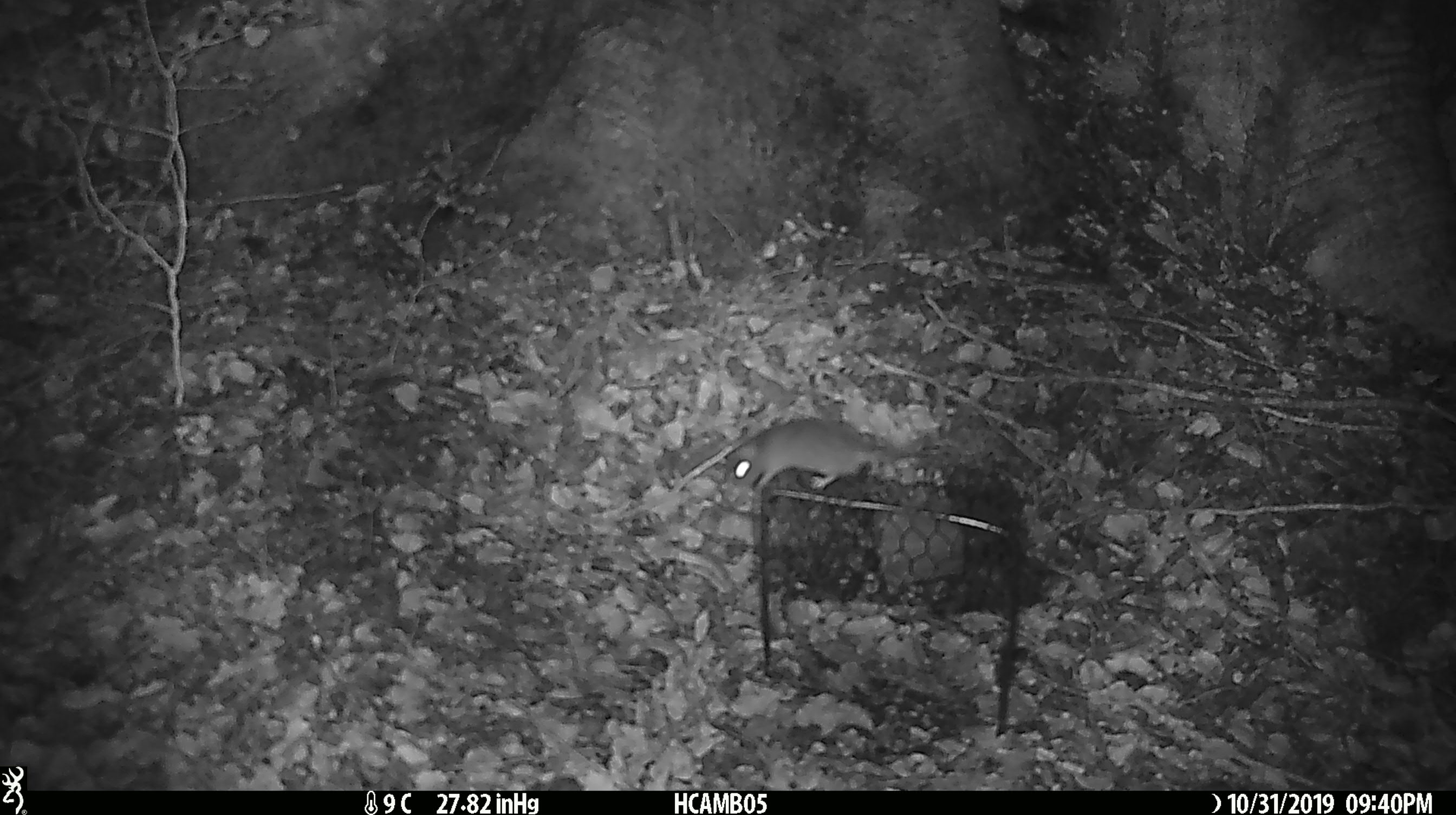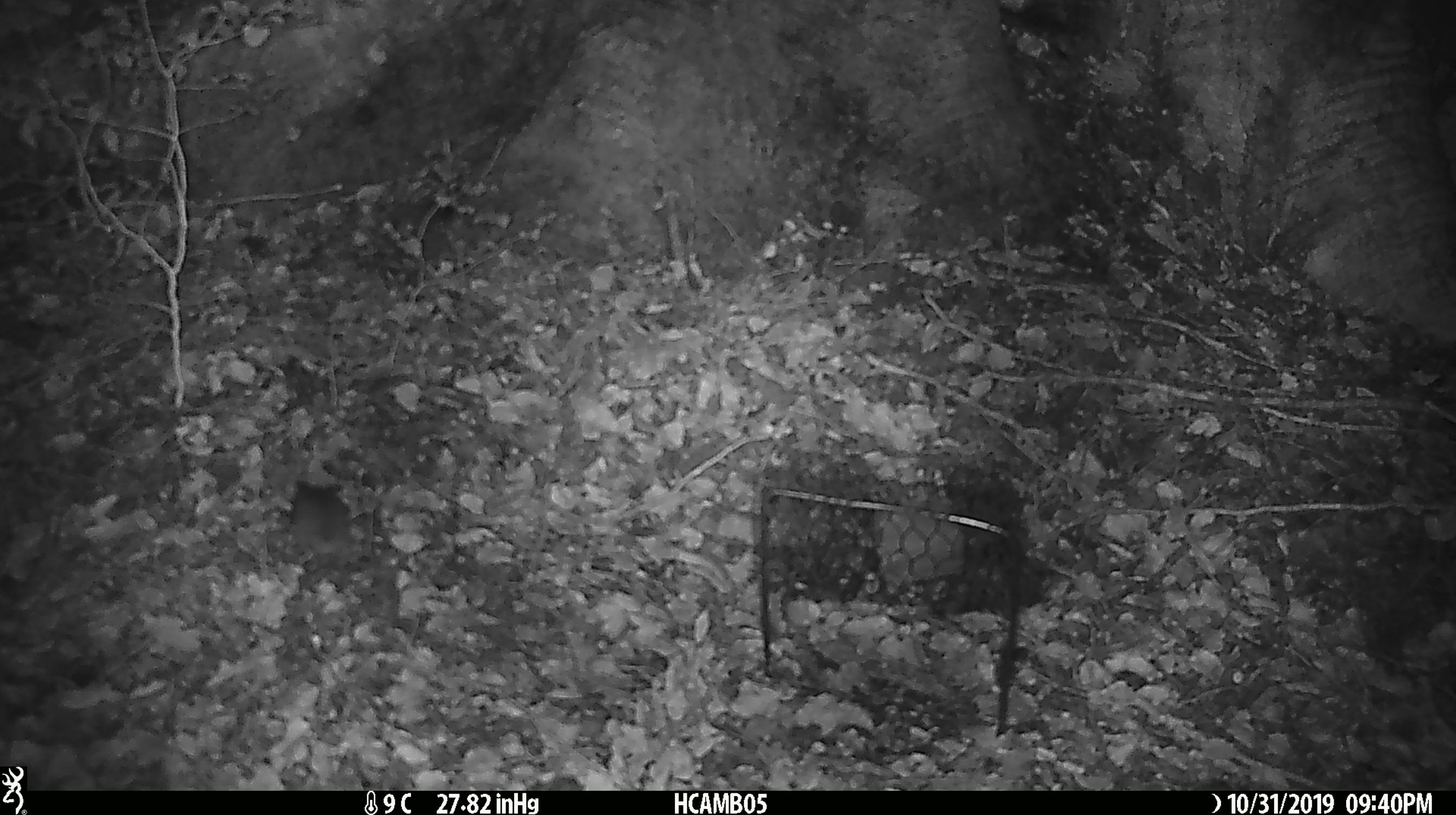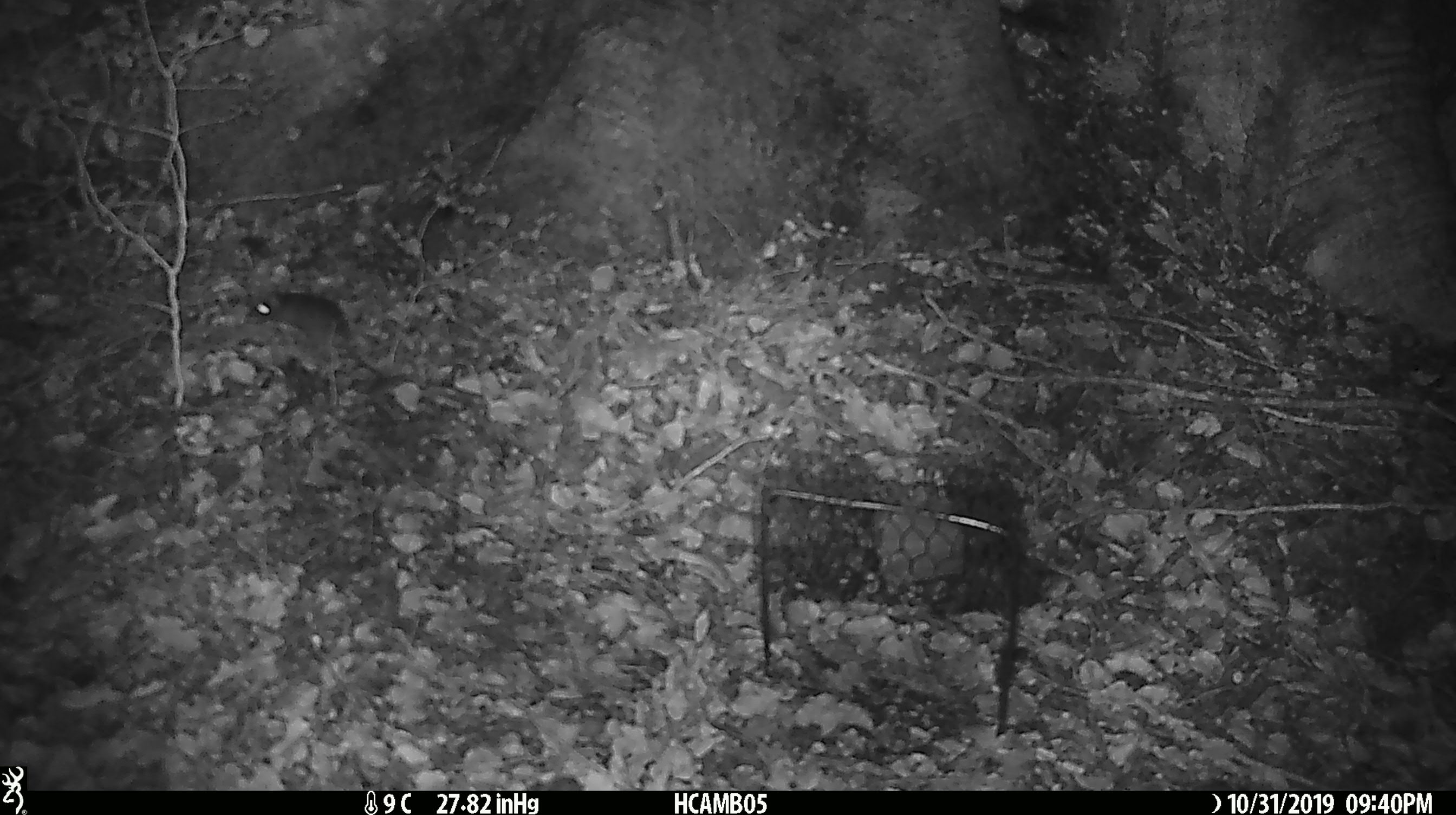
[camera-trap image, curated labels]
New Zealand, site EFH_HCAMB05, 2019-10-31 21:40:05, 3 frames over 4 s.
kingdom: Animalia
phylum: Chordata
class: Mammalia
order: Rodentia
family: Muridae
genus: Mus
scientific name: Mus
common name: mouse